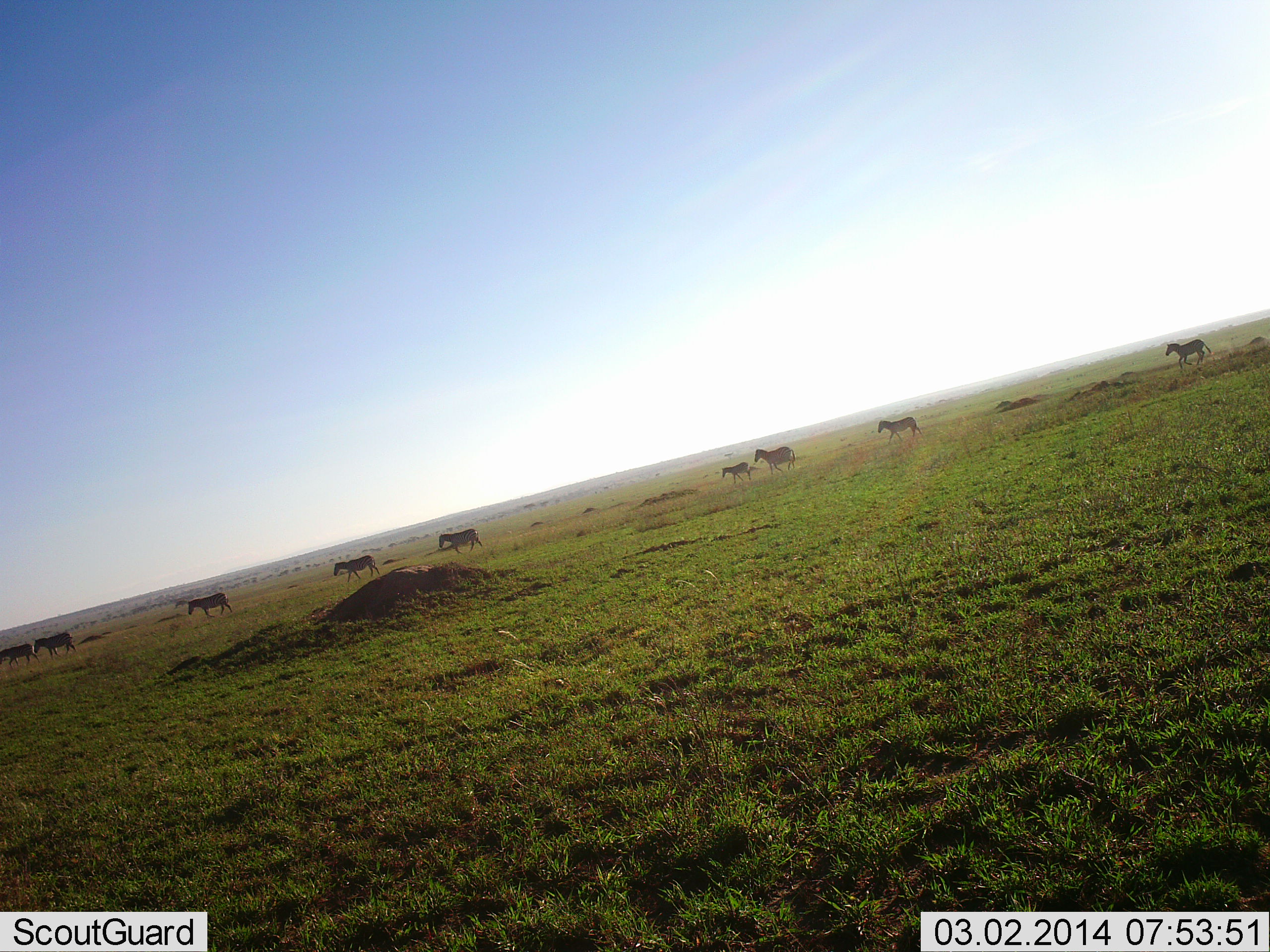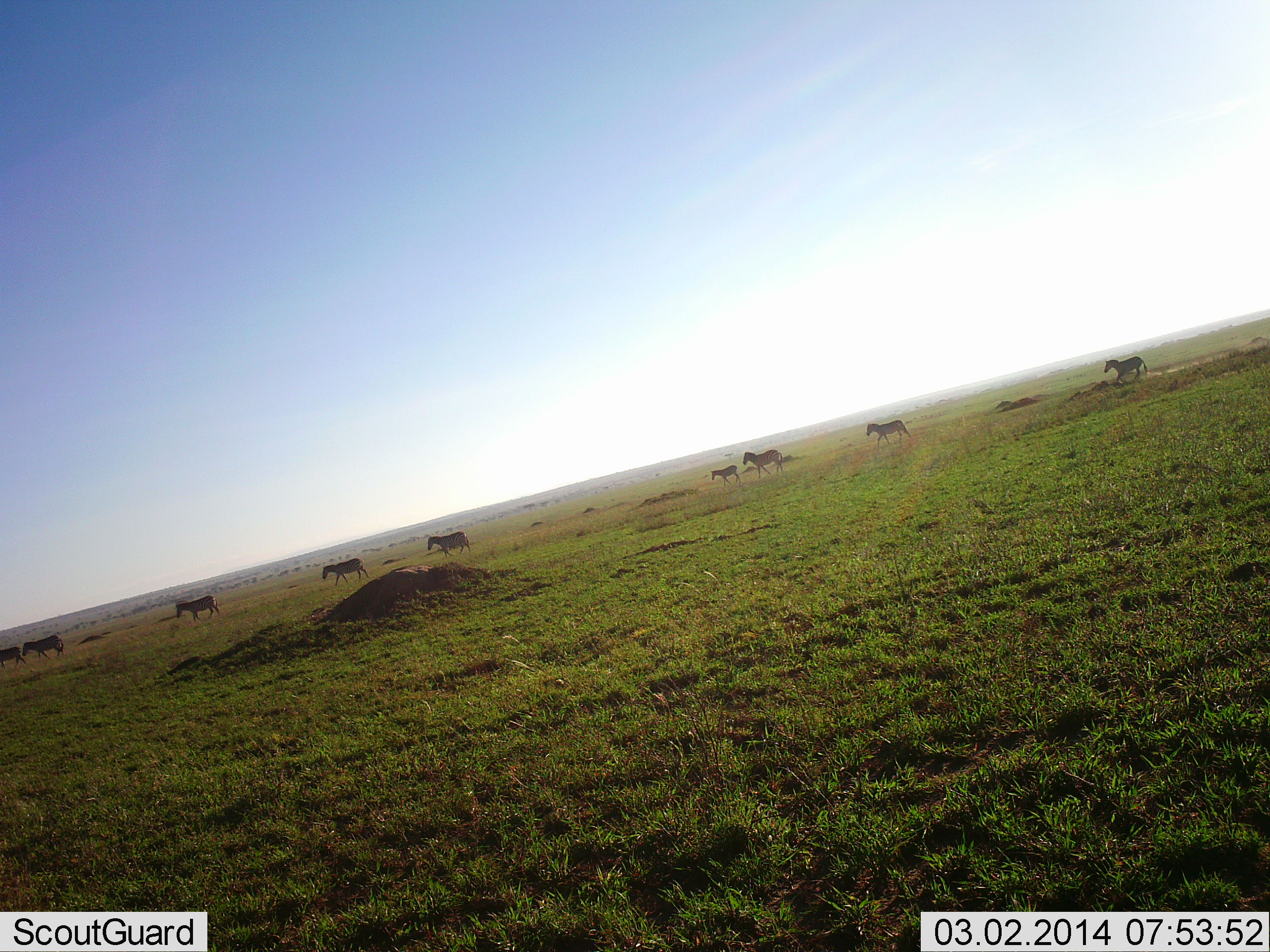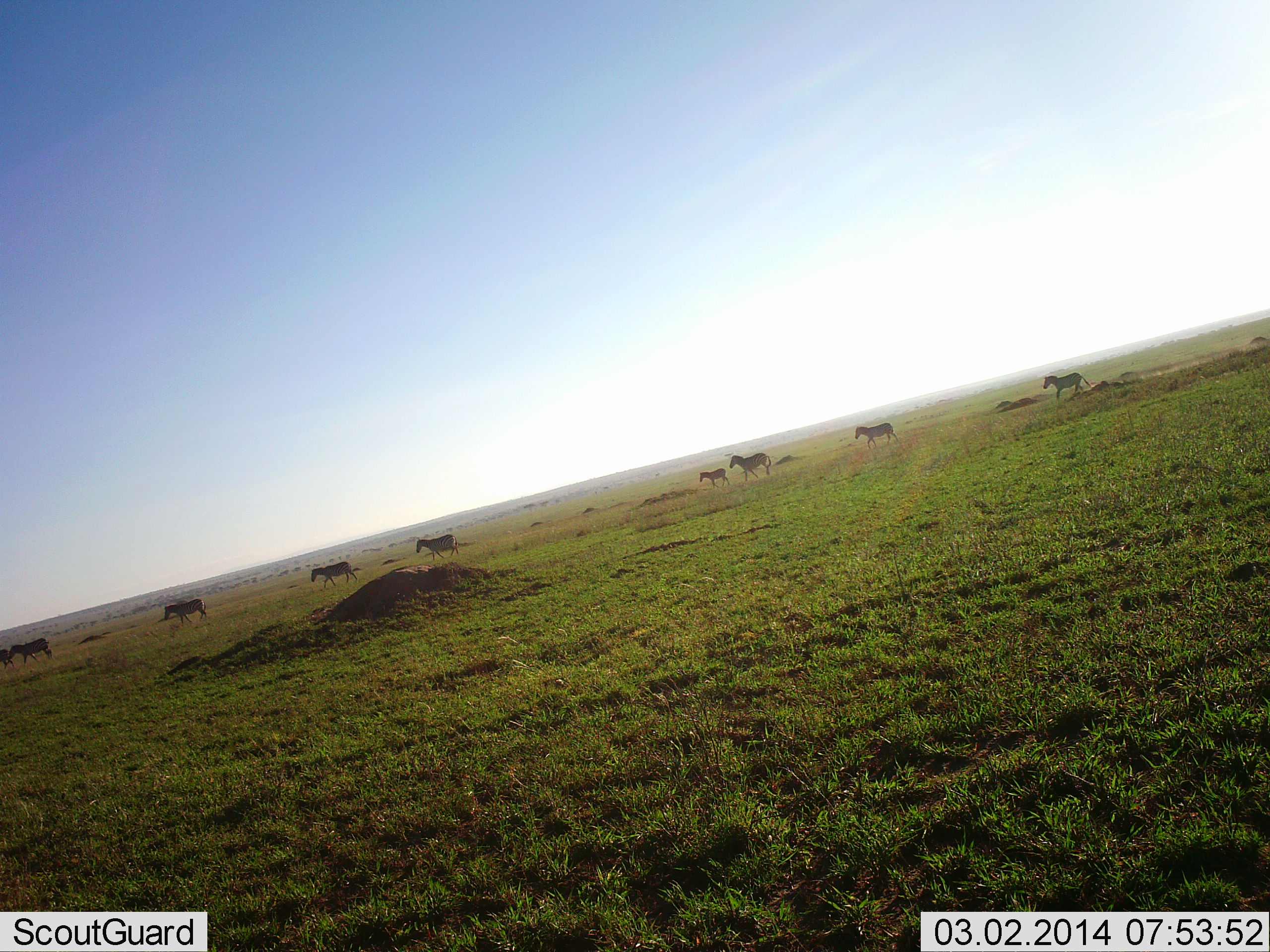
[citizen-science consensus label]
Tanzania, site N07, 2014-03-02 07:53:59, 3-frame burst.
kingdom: Animalia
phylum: Chordata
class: Mammalia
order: Perissodactyla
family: Equidae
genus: Equus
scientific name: Equus quagga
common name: plains zebra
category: zebra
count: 9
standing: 0%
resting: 0%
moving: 100%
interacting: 0%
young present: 70%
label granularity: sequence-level